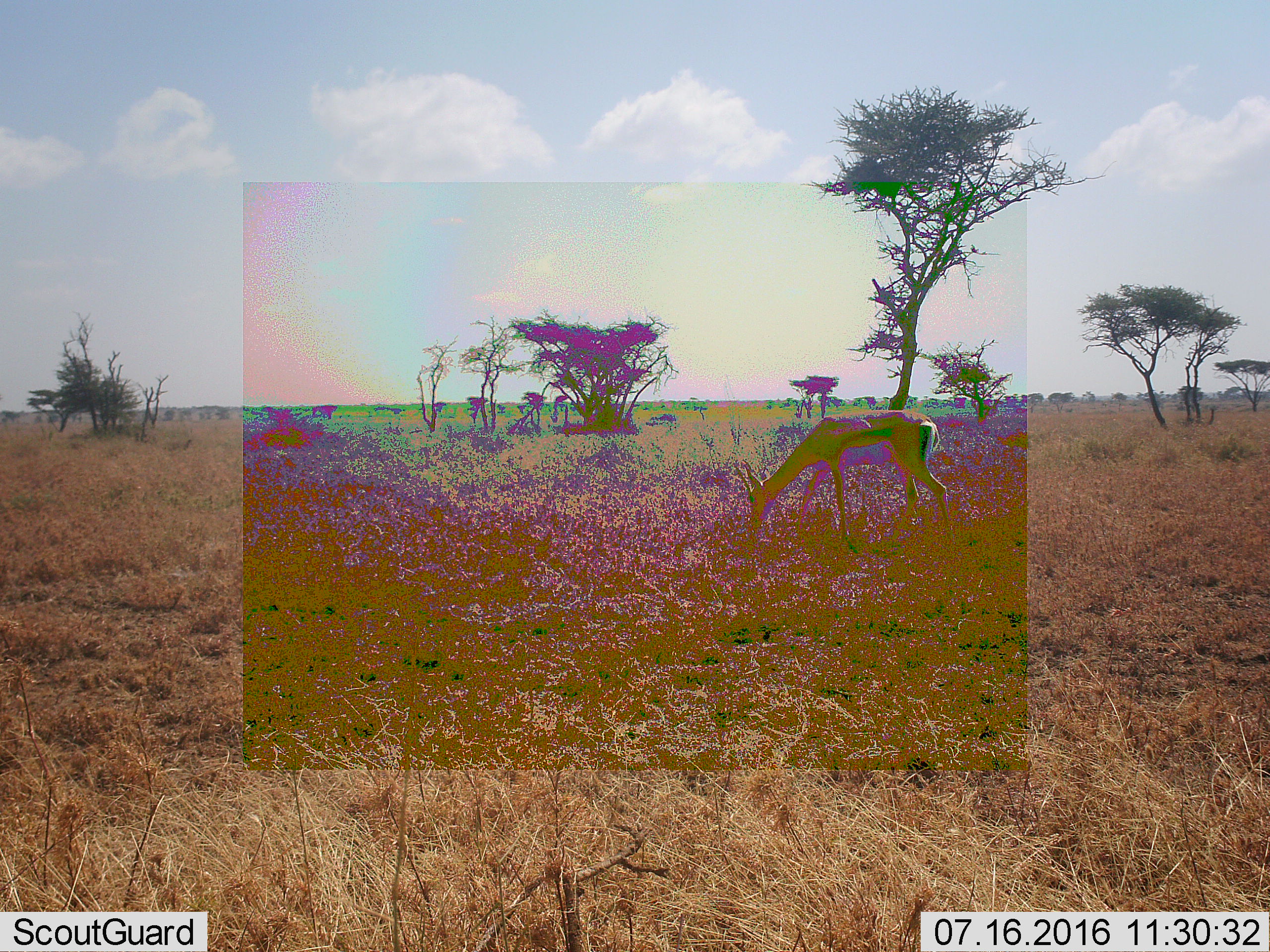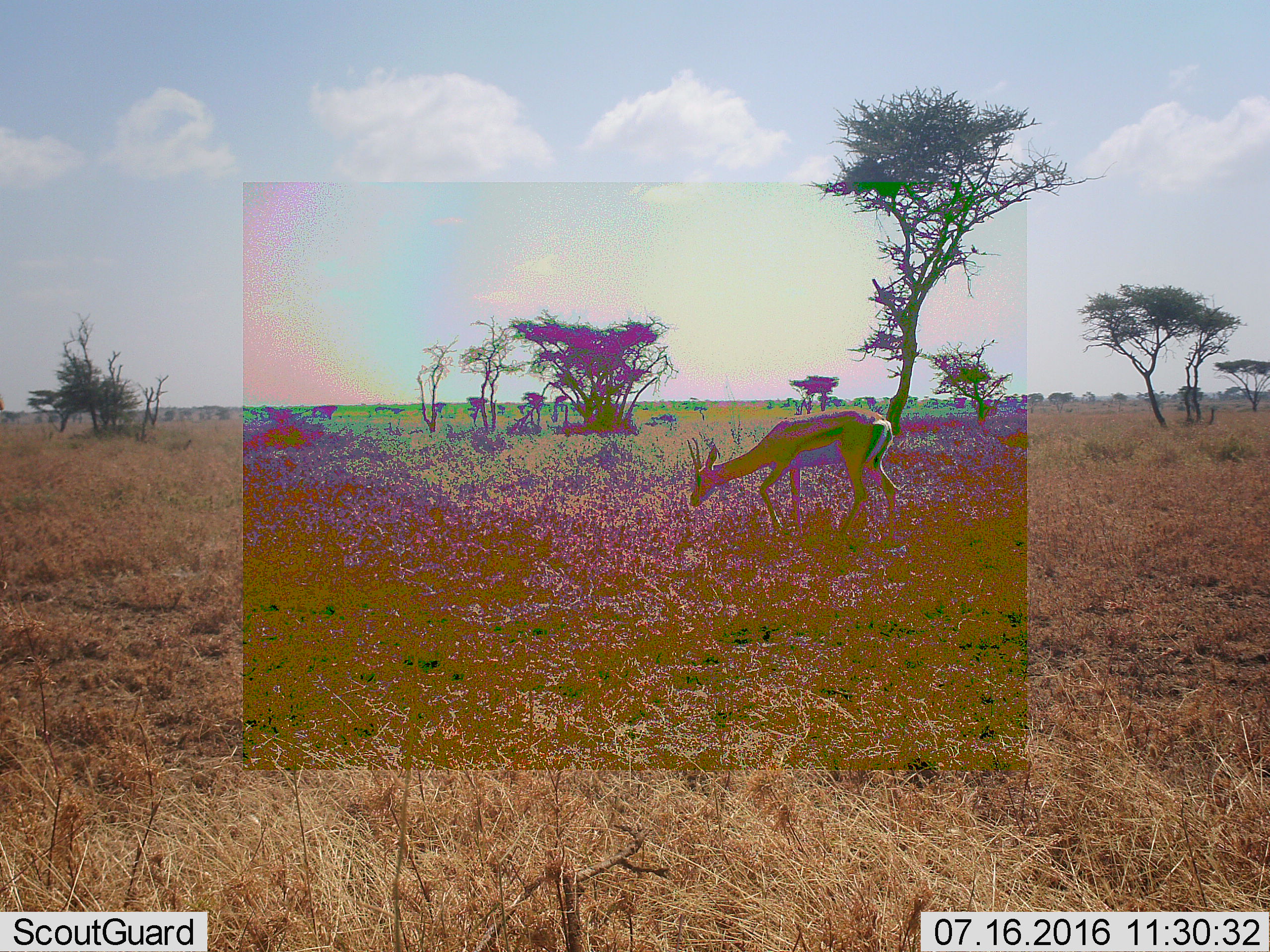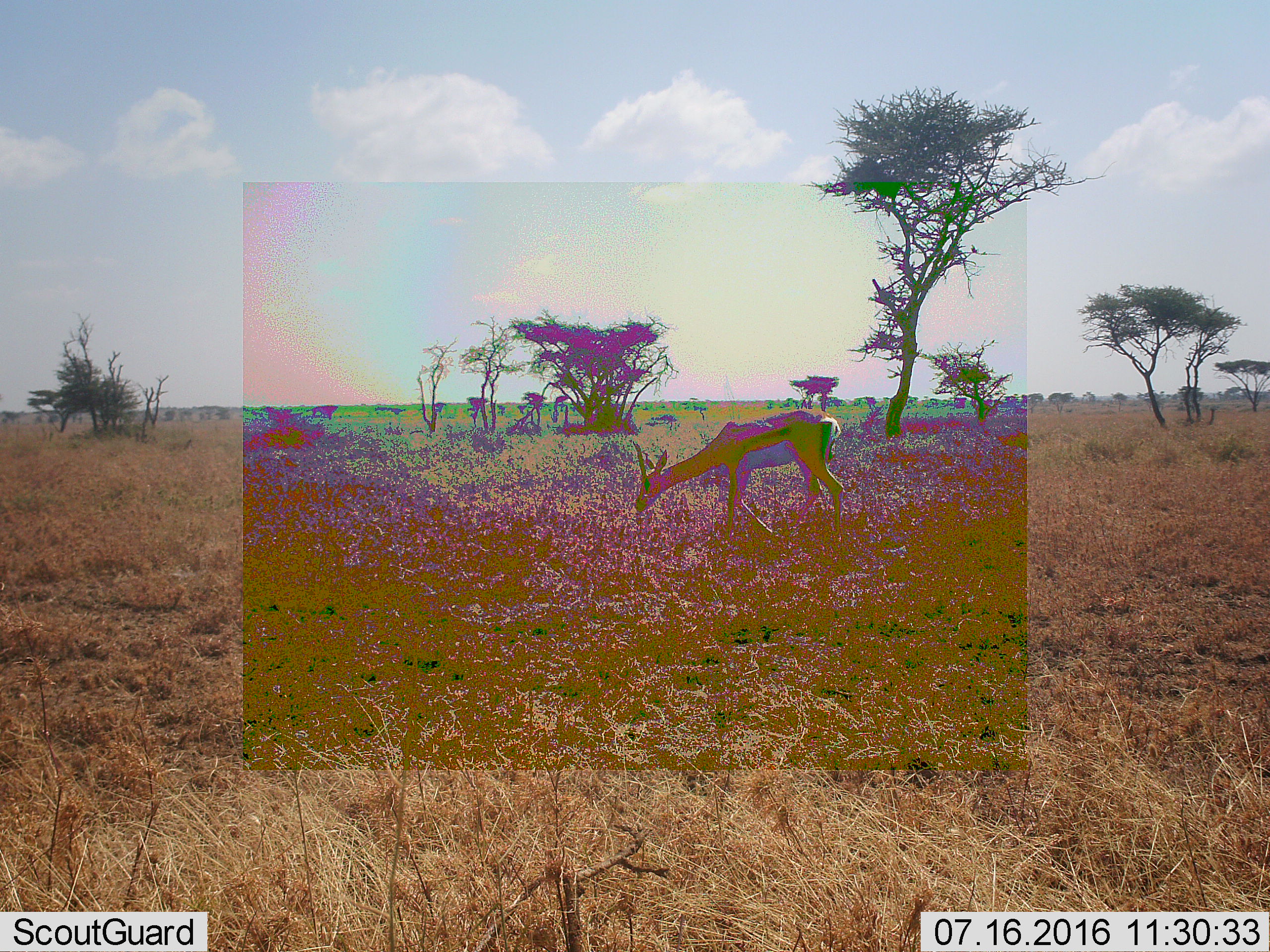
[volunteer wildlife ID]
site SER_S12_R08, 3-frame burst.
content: unidentified animal